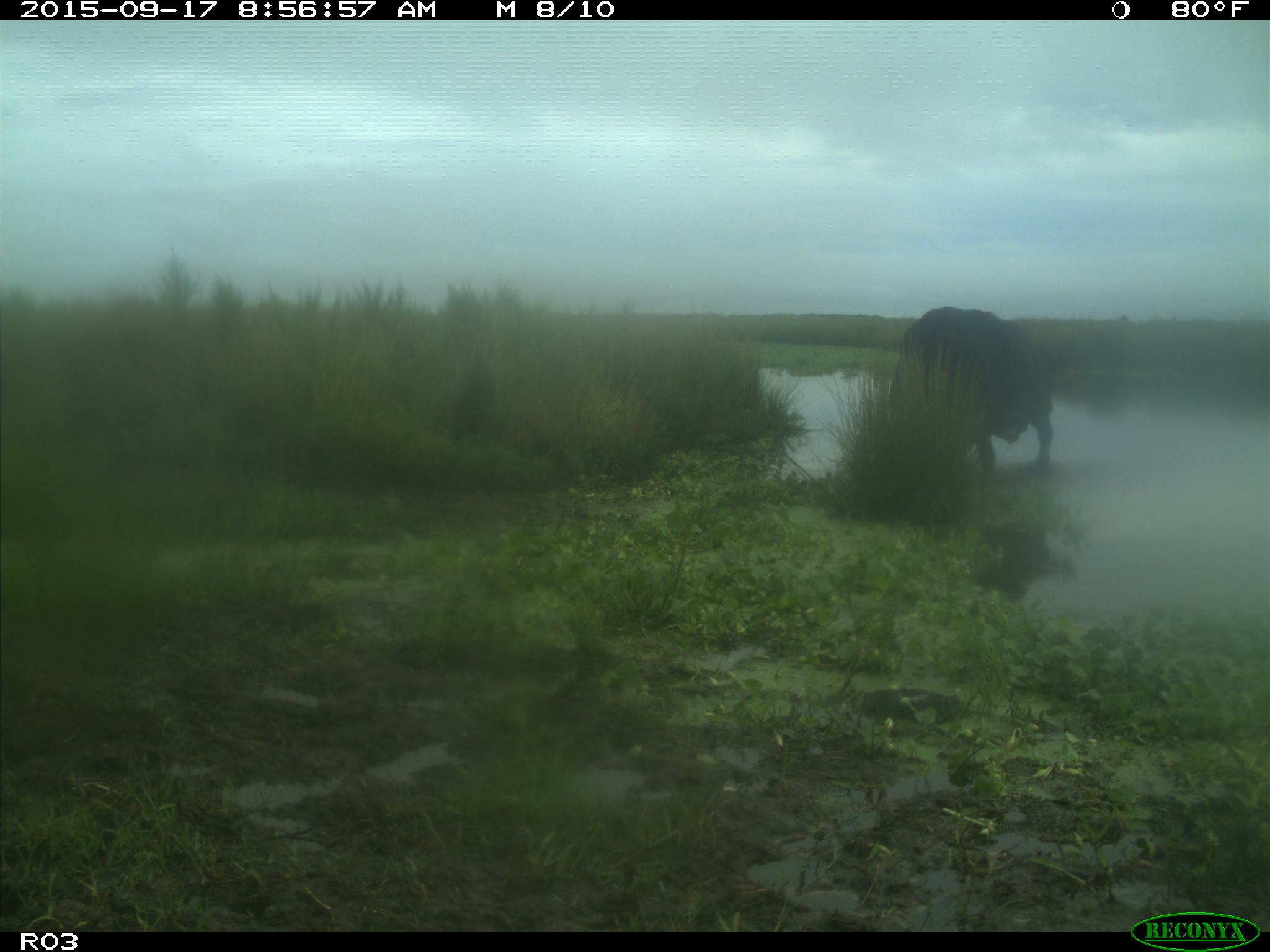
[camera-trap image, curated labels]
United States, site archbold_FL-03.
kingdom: Animalia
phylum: Chordata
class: Mammalia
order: Artiodactyla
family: Bovidae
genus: Bos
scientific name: Bos taurus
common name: domestic cow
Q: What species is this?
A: Bos taurus (domestic cow).